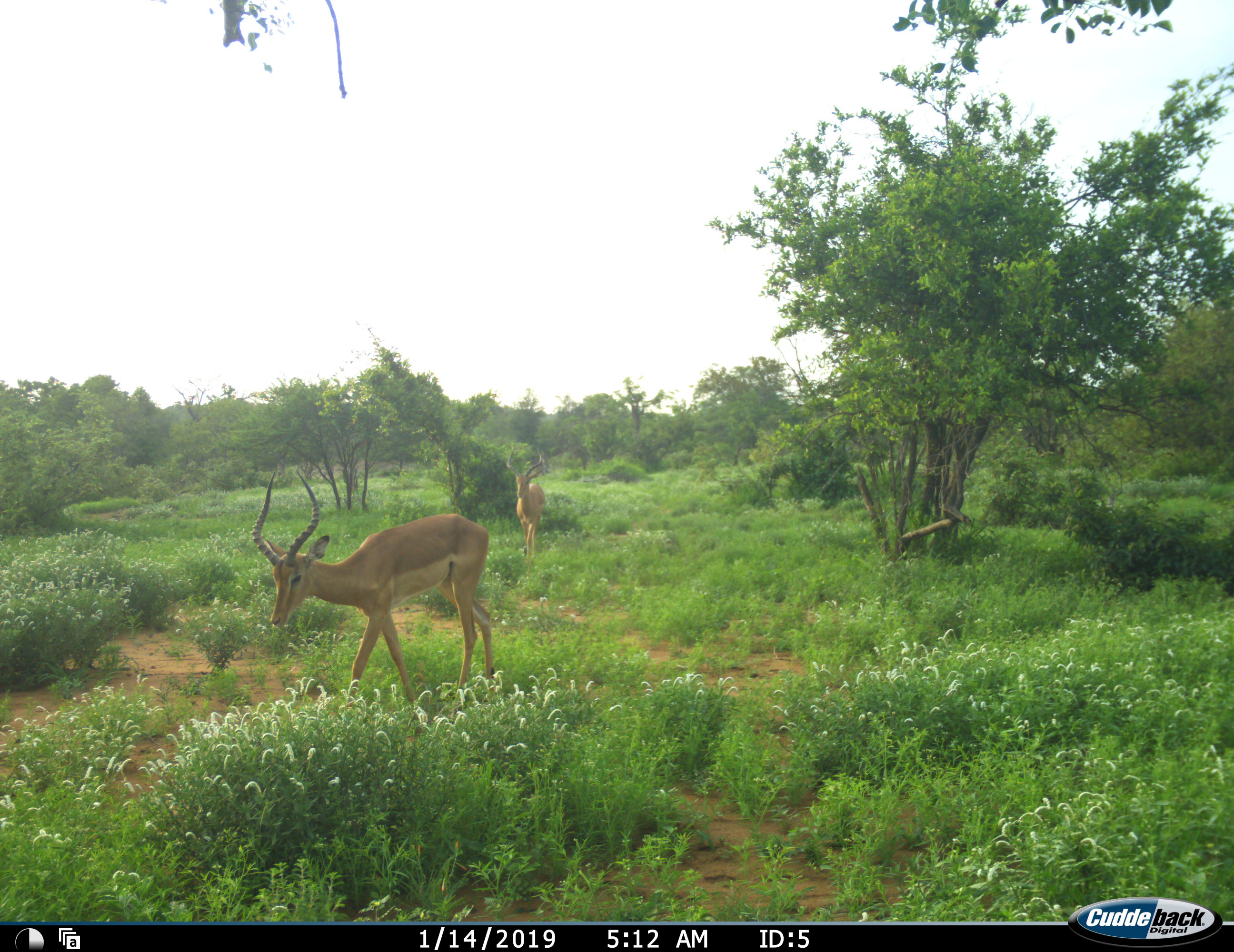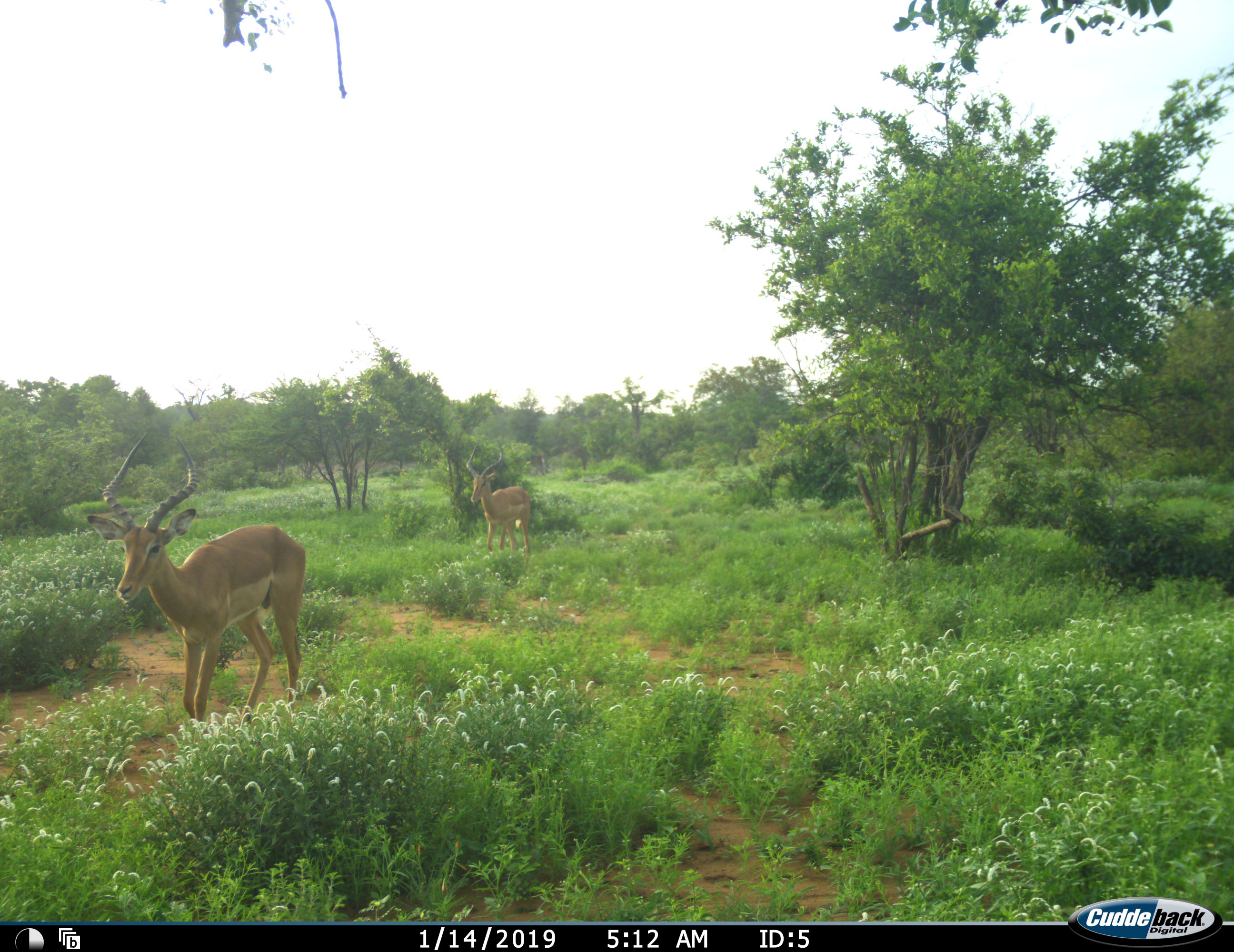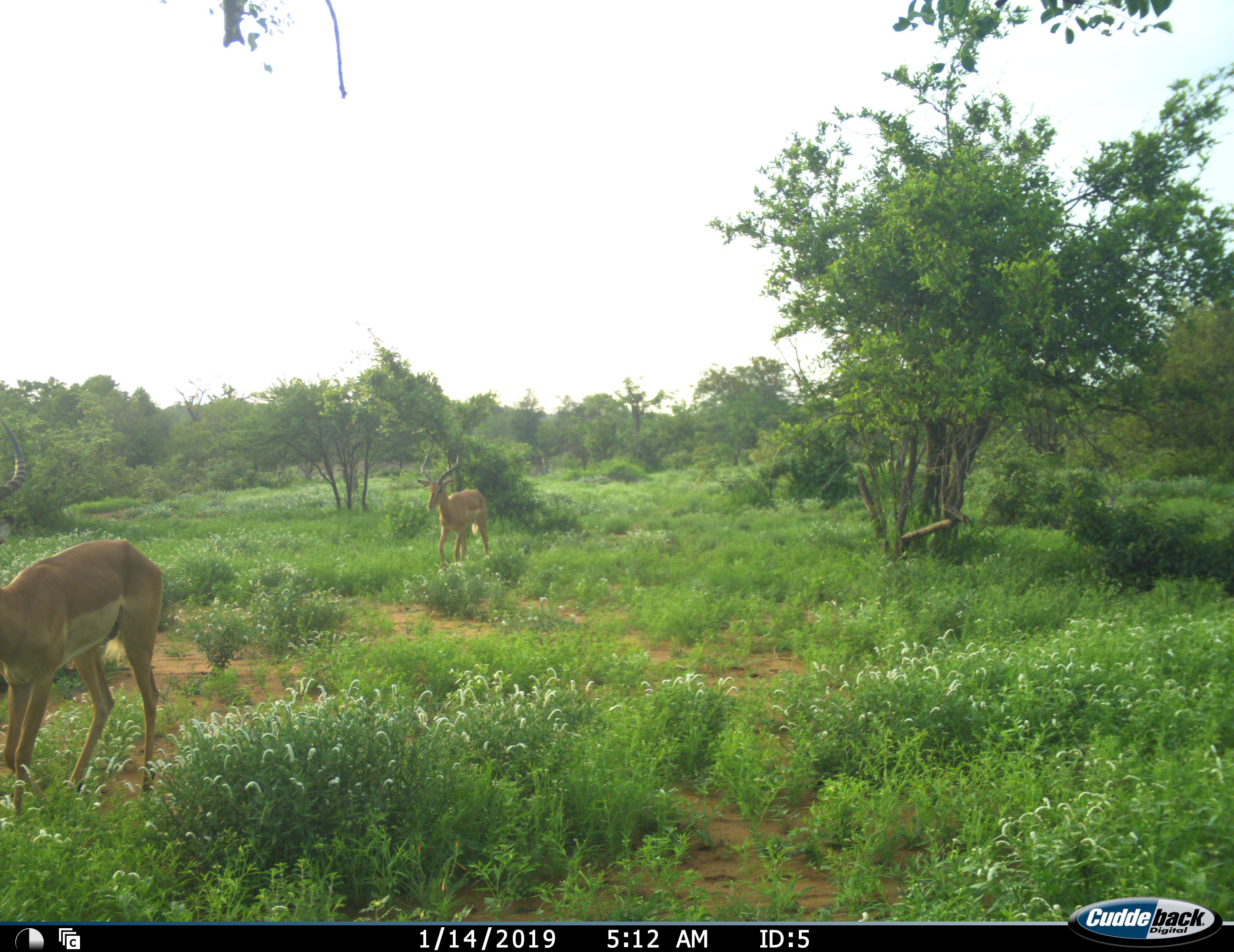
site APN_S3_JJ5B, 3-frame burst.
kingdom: Animalia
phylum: Chordata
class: Mammalia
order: Artiodactyla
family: Bovidae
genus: Aepyceros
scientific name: Aepyceros melampus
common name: impala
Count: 2.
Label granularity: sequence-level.